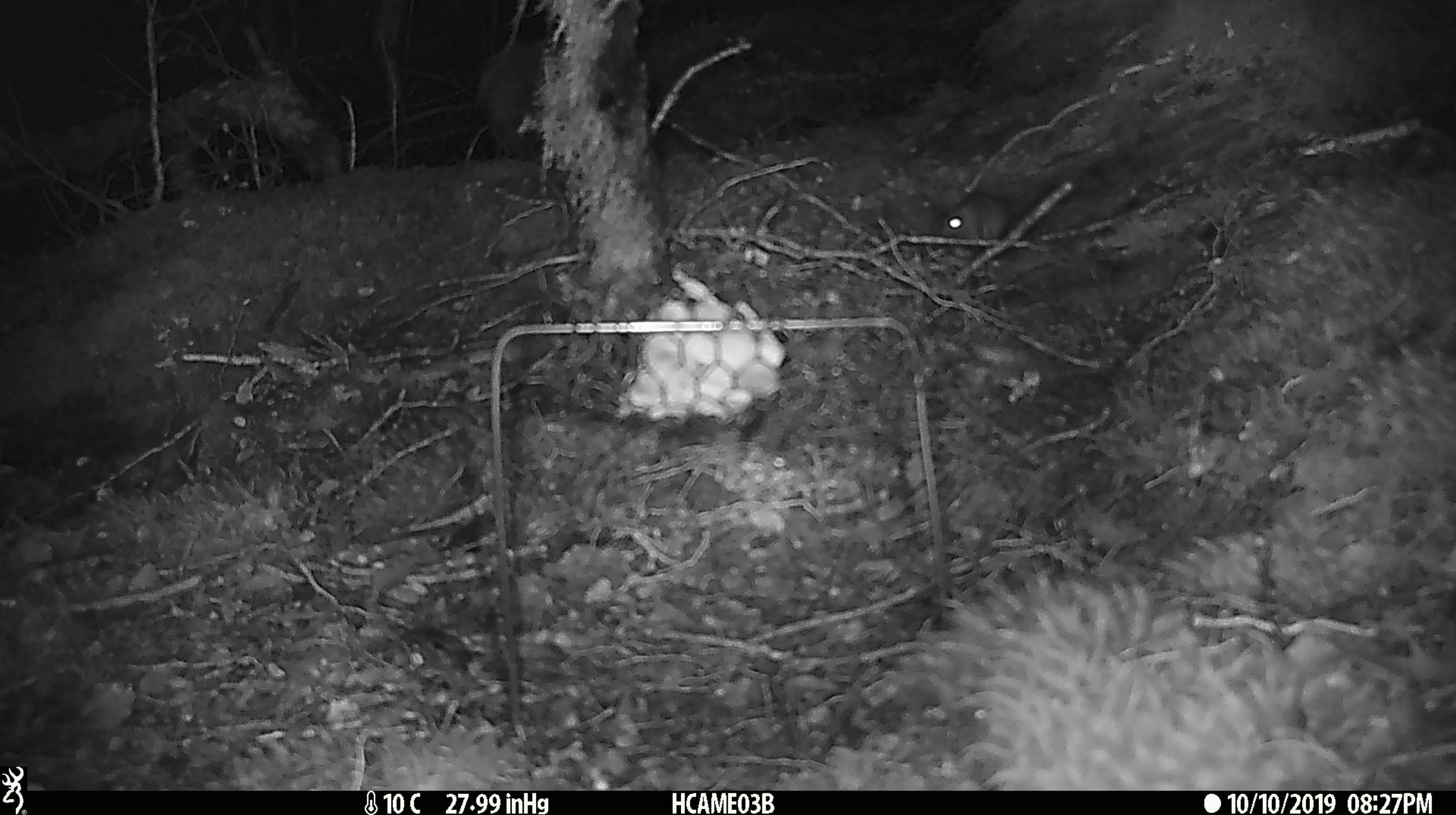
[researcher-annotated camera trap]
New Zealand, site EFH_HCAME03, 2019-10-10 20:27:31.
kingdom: Animalia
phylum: Chordata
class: Mammalia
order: Rodentia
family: Muridae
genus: Mus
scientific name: Mus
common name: mouse